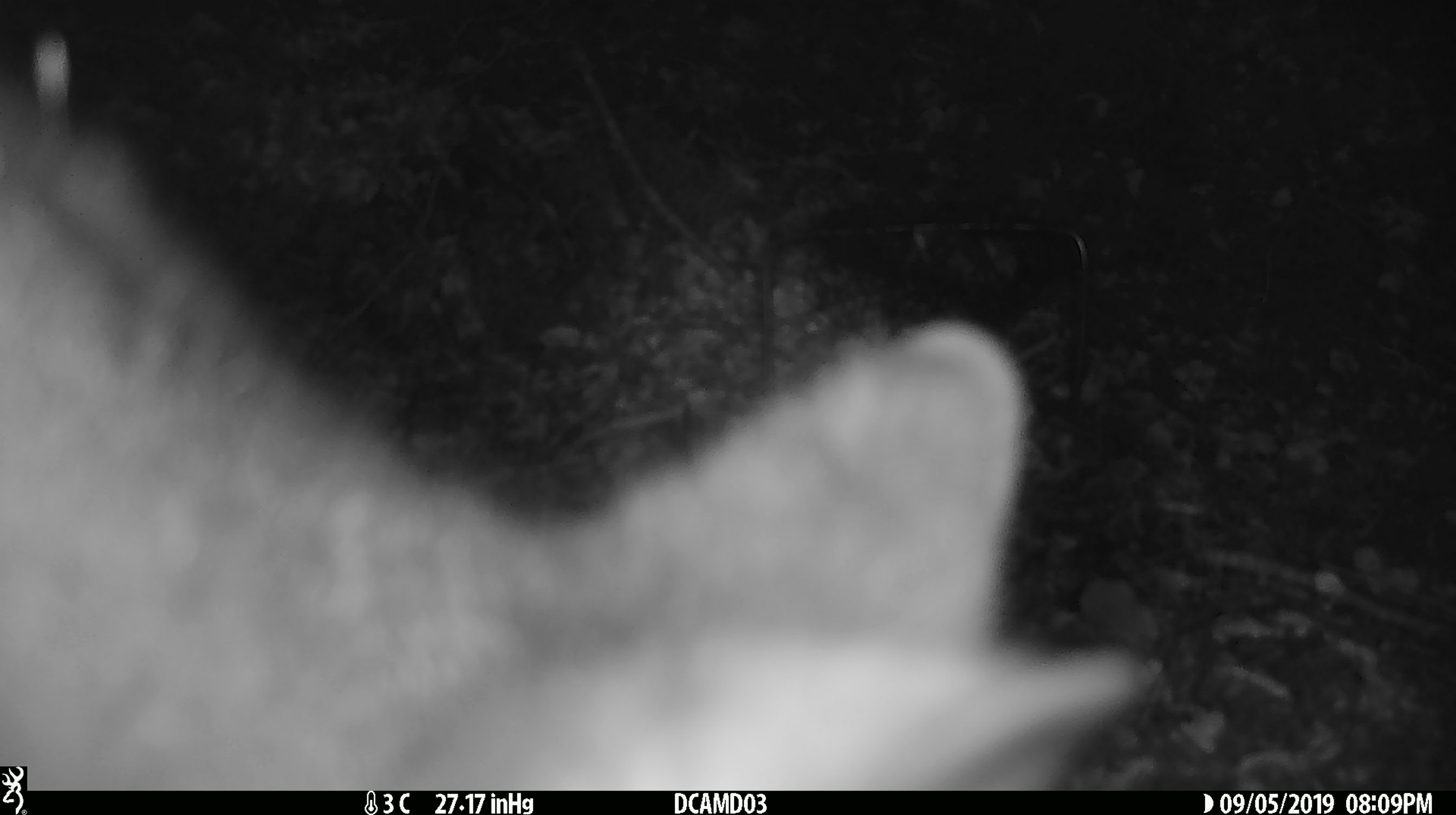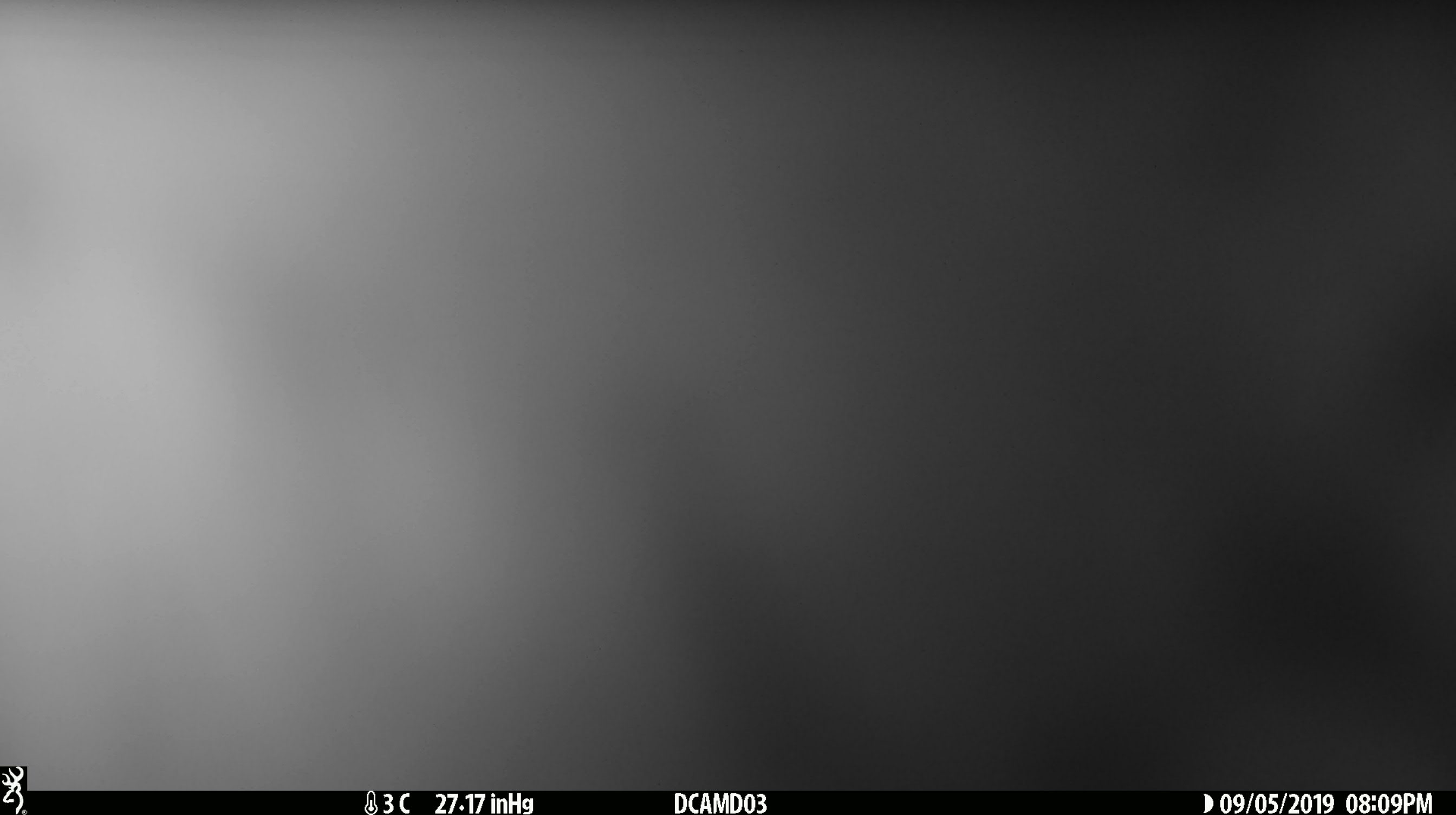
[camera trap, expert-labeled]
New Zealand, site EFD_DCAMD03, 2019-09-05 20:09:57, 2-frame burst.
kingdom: Animalia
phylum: Chordata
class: Mammalia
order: Diprotodontia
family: Phalangeridae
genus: Trichosurus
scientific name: Trichosurus vulpecula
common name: common brushtail possum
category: possum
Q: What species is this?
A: Possum (common brushtail possum) (Trichosurus vulpecula).